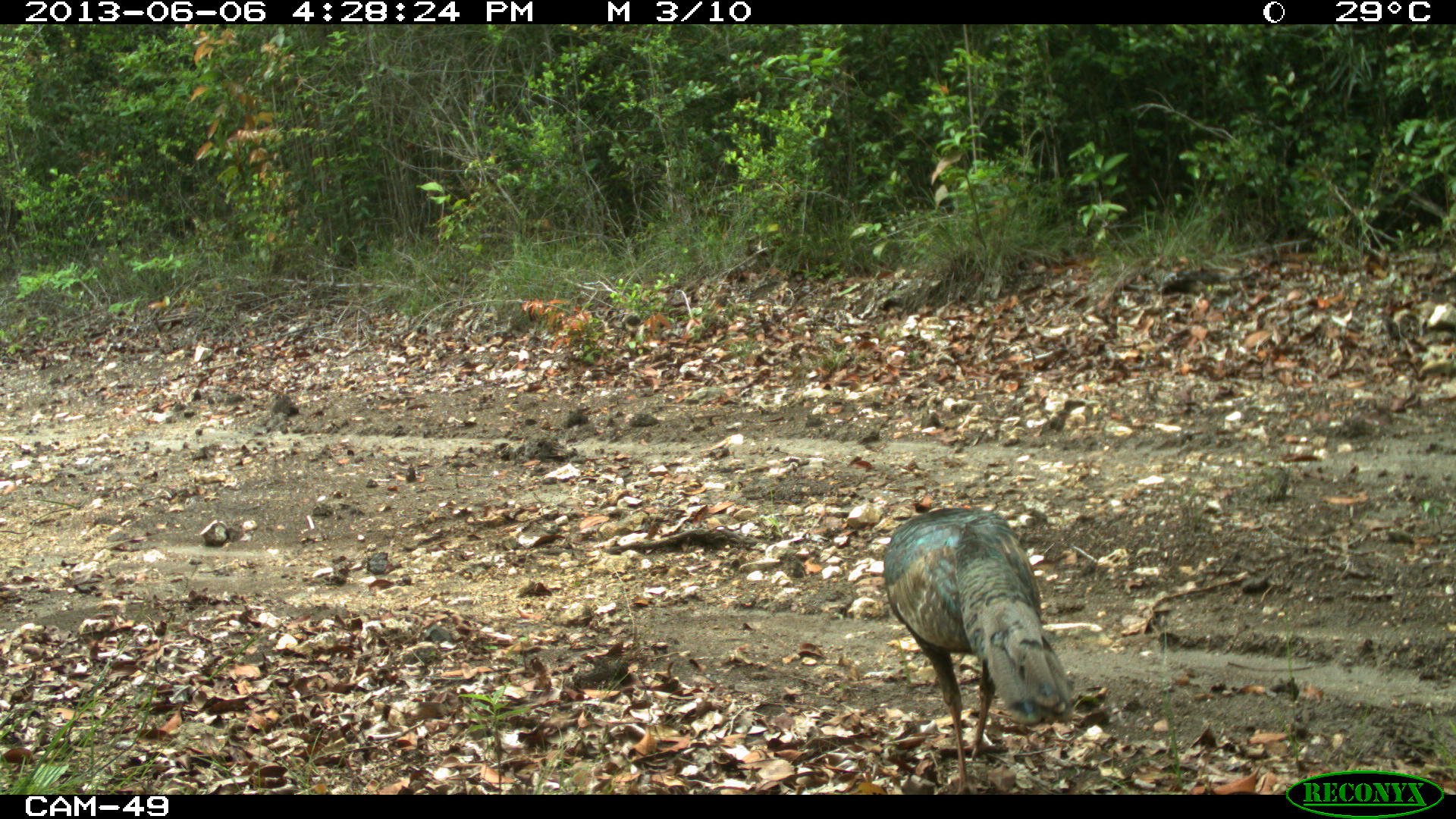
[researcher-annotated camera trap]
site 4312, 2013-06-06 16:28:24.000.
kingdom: Animalia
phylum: Chordata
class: Aves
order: Galliformes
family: Phasianidae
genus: Meleagris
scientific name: Meleagris ocellata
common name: ocellated turkey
Meleagris ocellata (ocellated turkey), count 1.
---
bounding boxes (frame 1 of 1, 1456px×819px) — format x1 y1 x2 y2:
meleagris ocellata: 881 504 1075 798